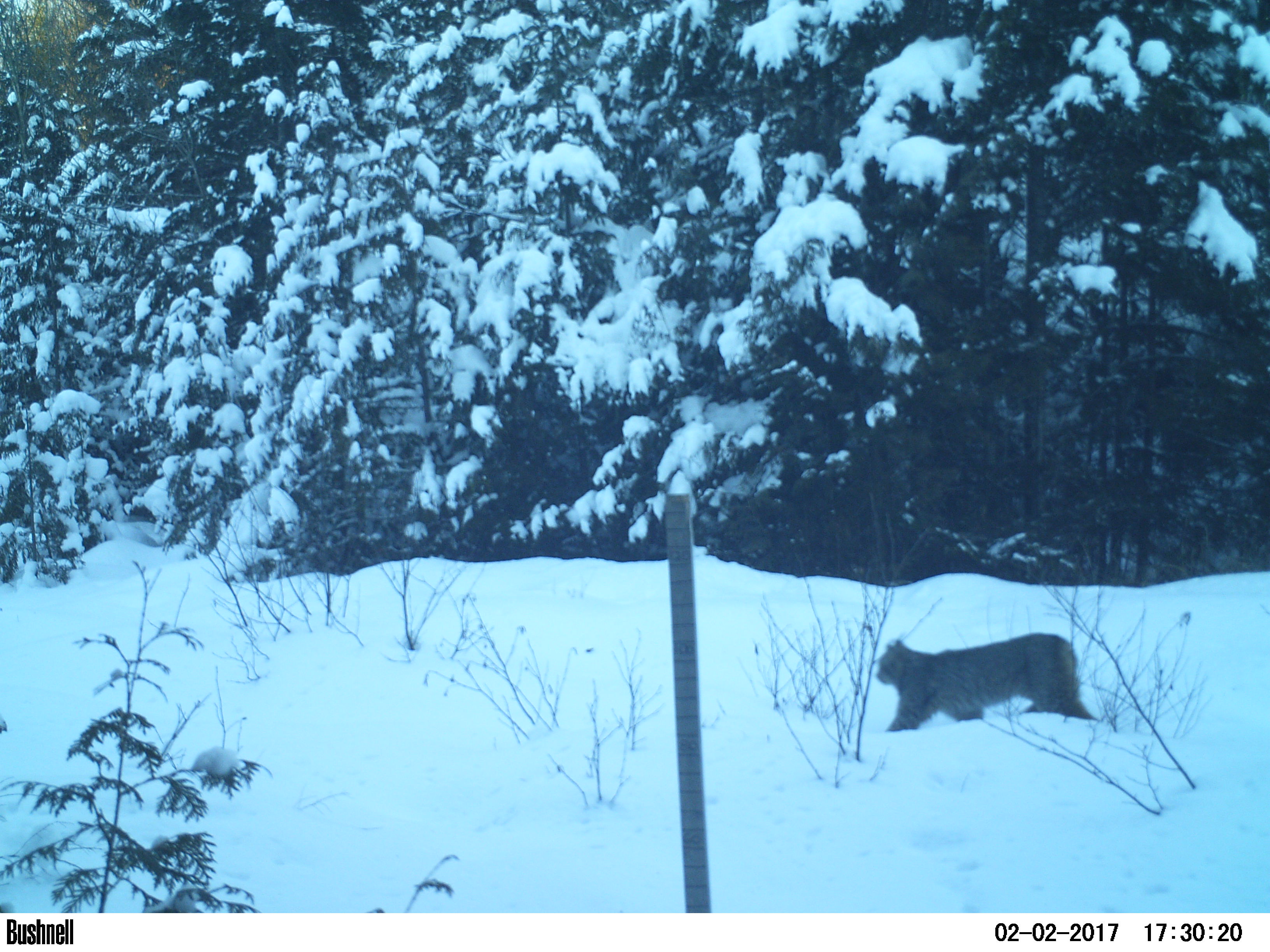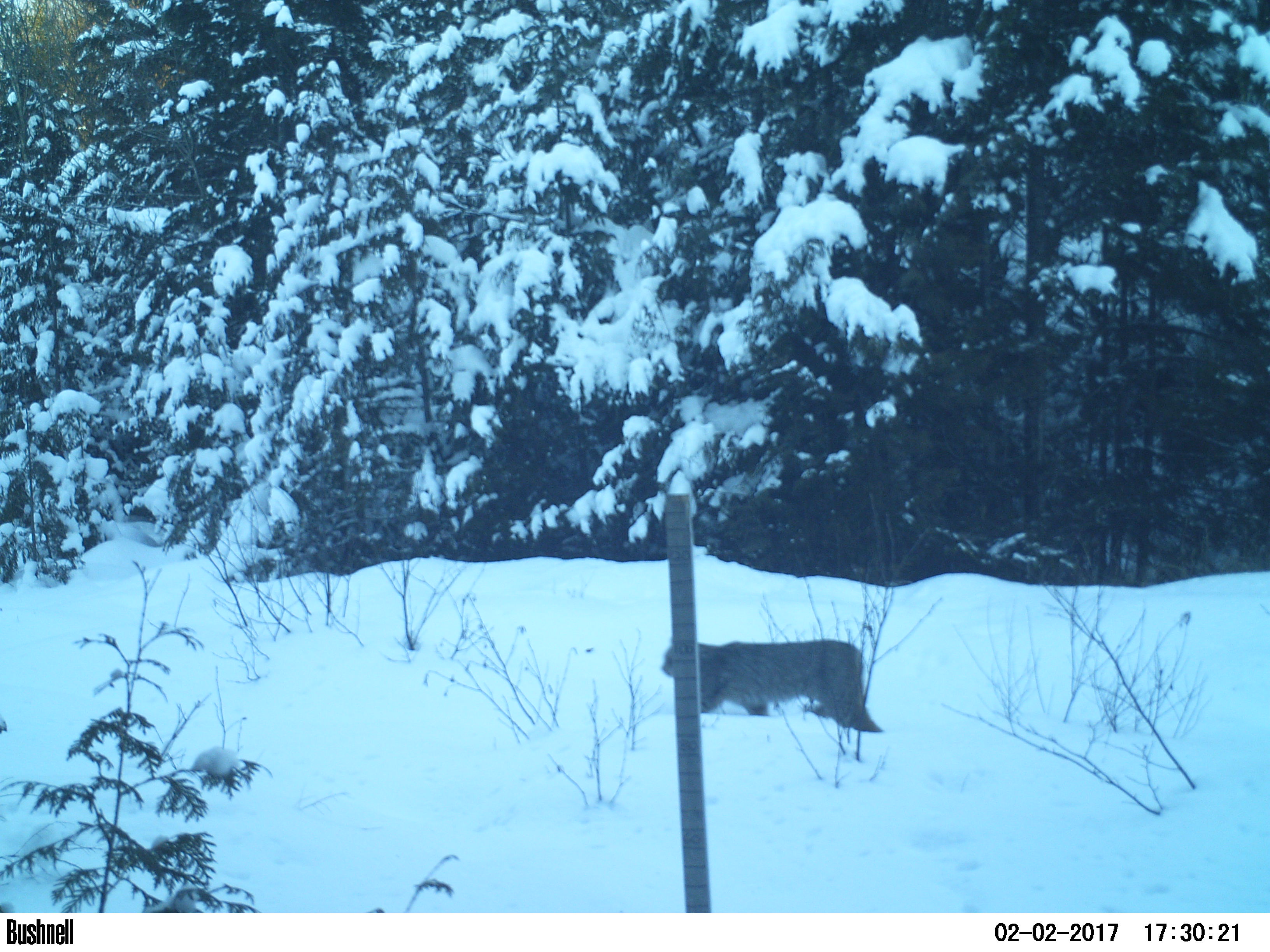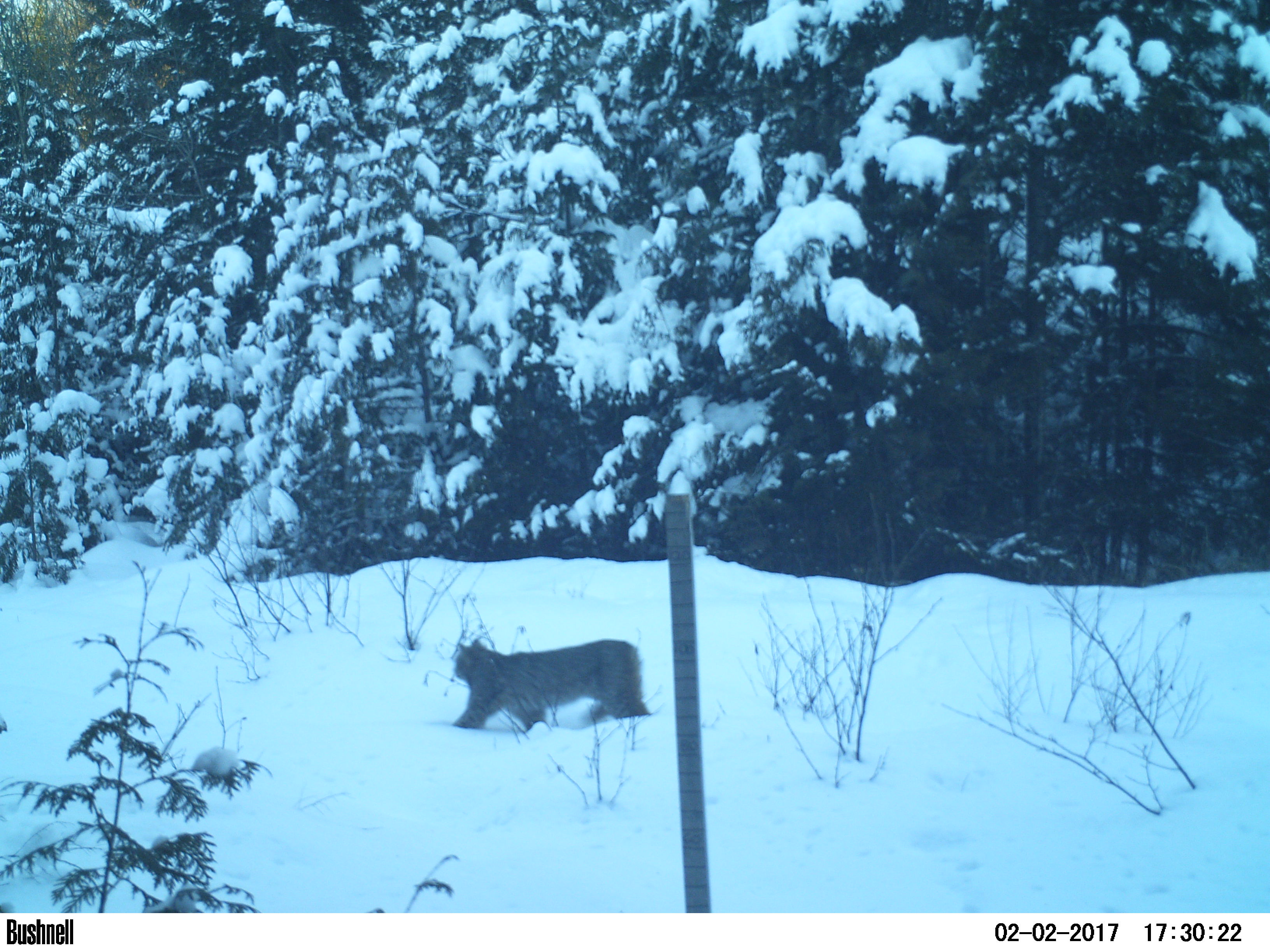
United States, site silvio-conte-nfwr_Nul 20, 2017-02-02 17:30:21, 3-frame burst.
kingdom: Animalia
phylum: Chordata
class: Mammalia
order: Carnivora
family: Felidae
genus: Lynx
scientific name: Lynx canadensis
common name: canada lynx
Canada lynx (Lynx canadensis).